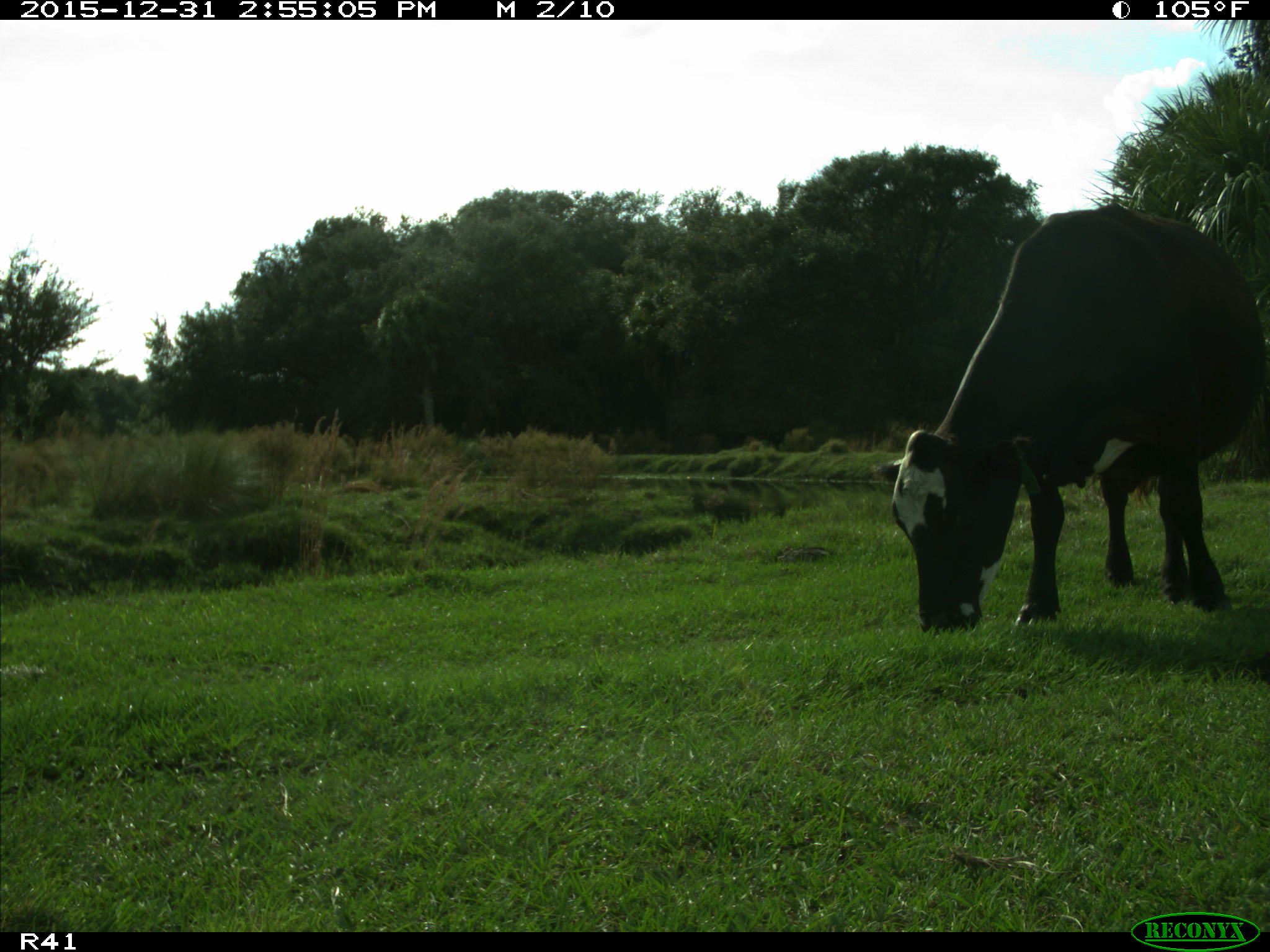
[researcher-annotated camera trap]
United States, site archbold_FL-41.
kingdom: Animalia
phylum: Chordata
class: Mammalia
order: Artiodactyla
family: Bovidae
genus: Bos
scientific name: Bos taurus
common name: domestic cow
Bos taurus (domestic cow).